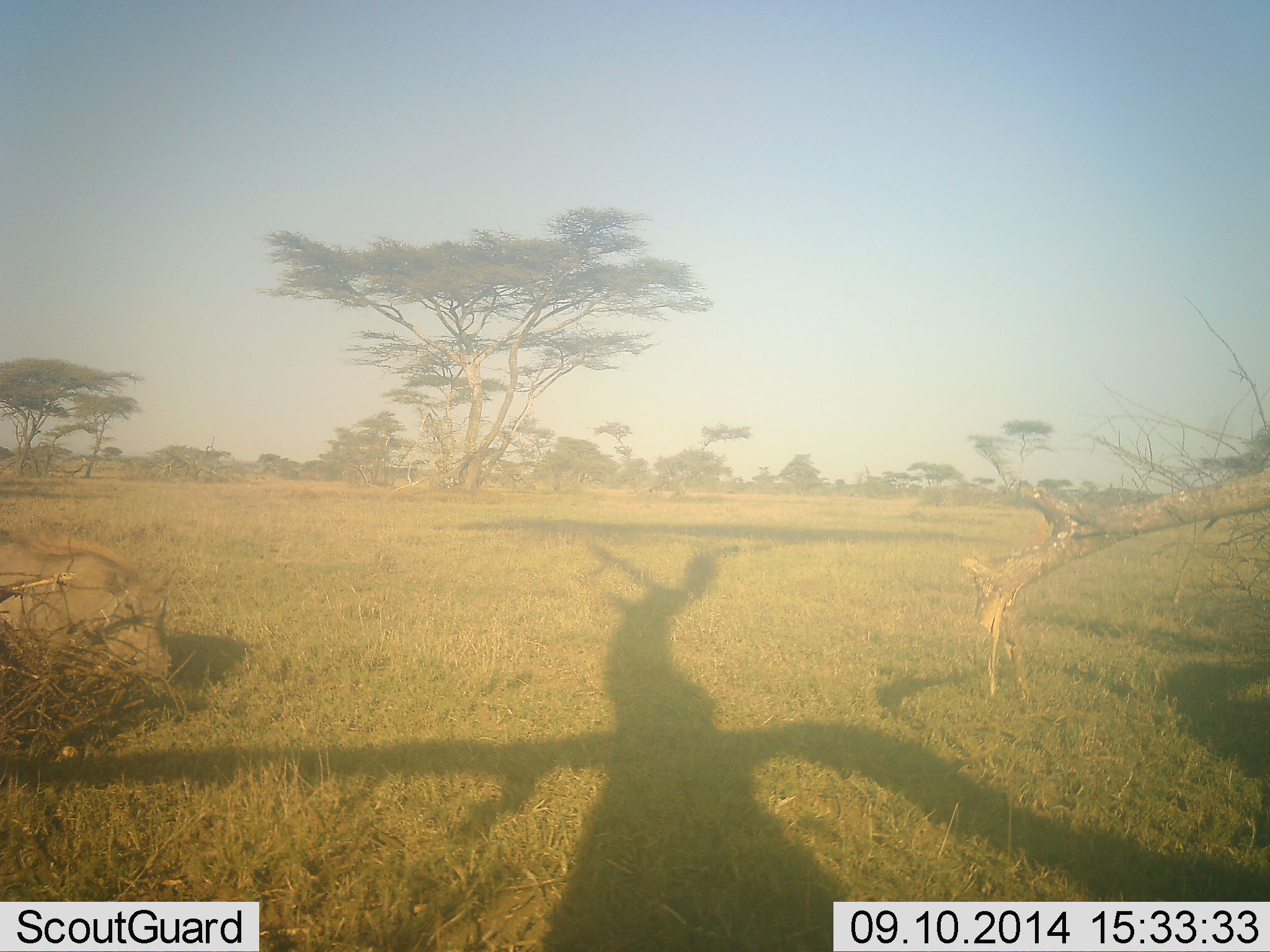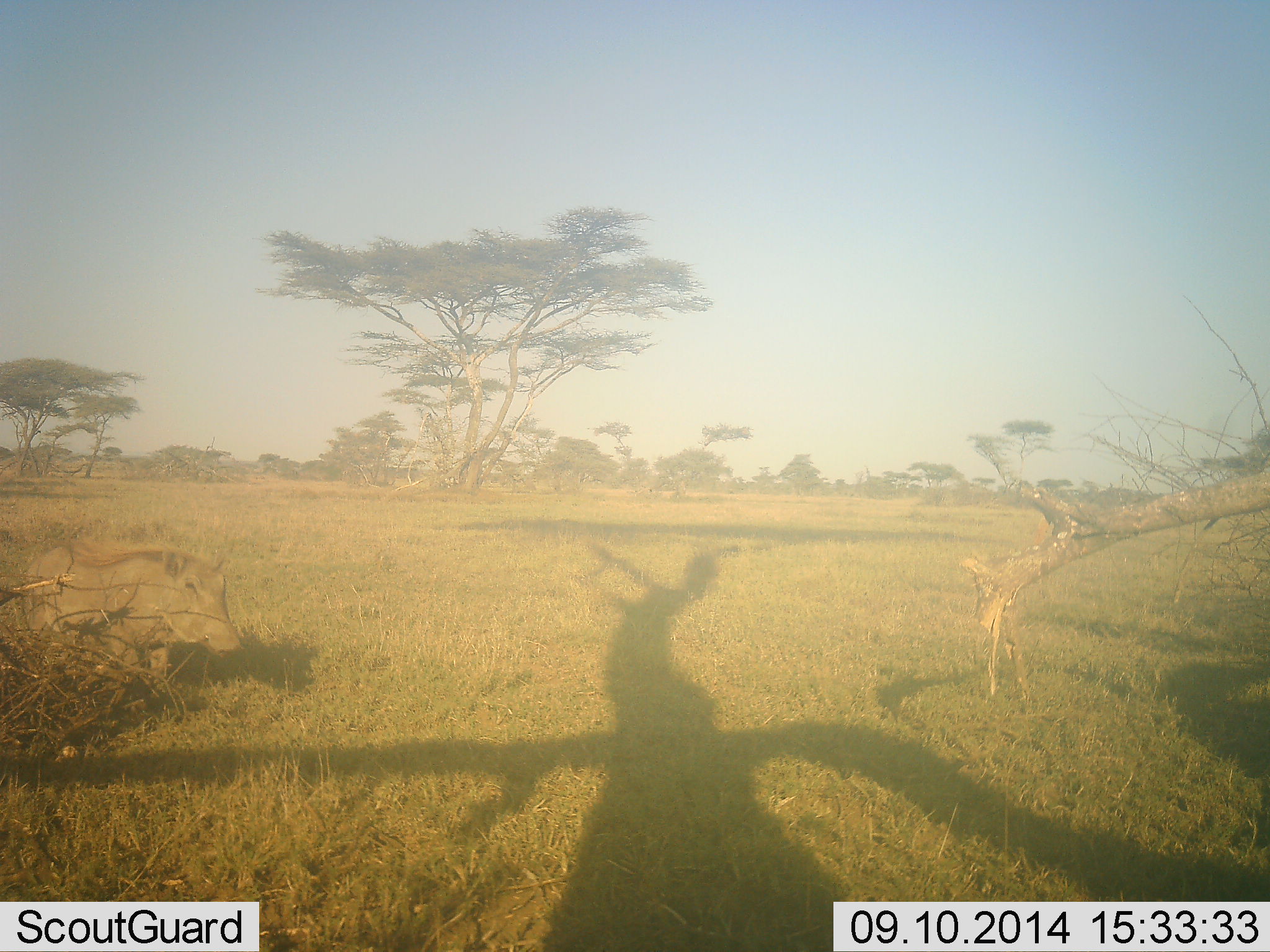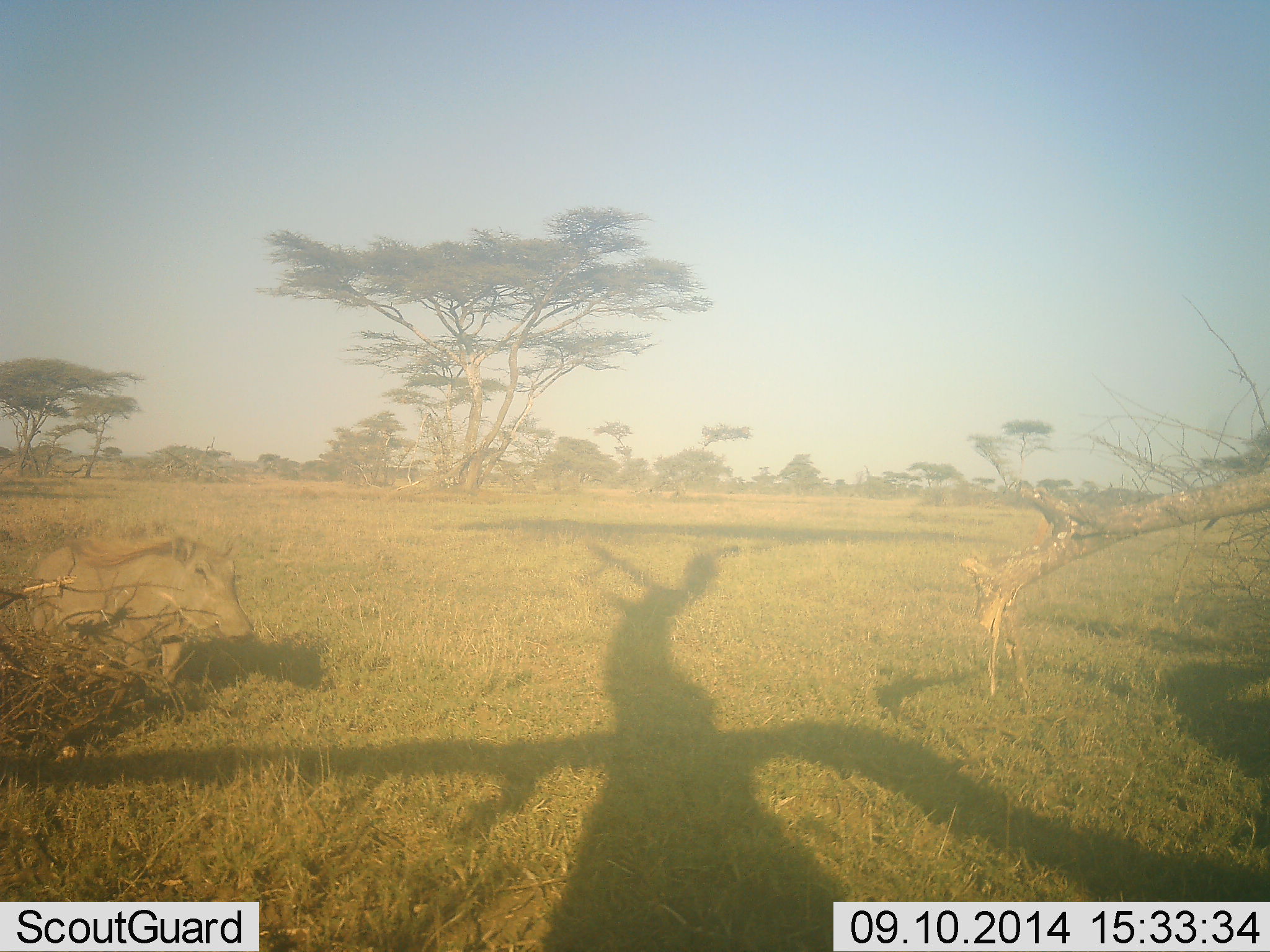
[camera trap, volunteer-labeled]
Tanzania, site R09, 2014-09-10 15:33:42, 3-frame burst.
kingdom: Animalia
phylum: Chordata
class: Mammalia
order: Artiodactyla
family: Suidae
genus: Phacochoerus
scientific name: Phacochoerus africanus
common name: warthog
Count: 1.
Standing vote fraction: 30%.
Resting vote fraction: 0%.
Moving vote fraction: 70%.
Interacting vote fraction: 10%.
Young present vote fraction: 0%.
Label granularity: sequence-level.